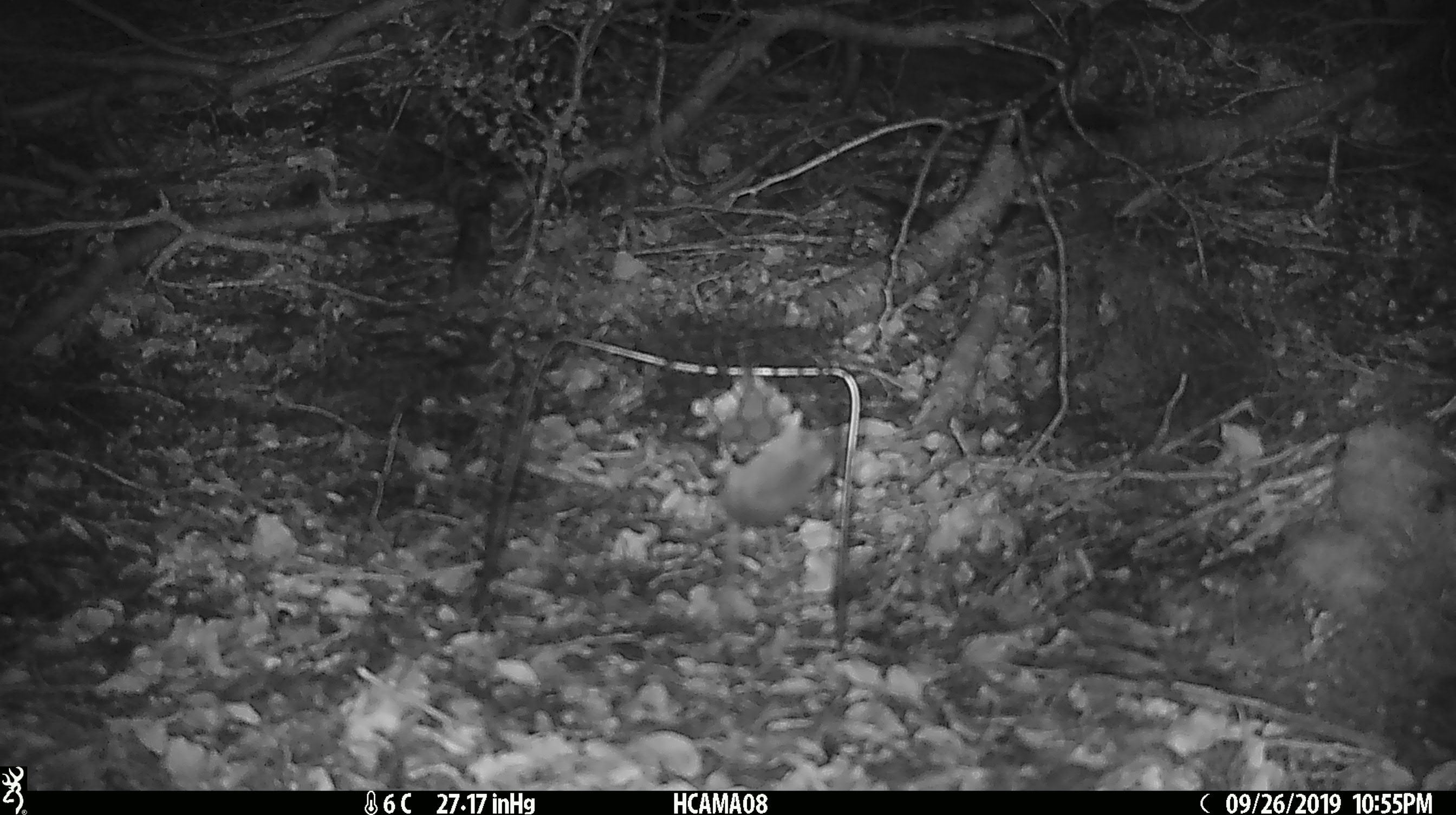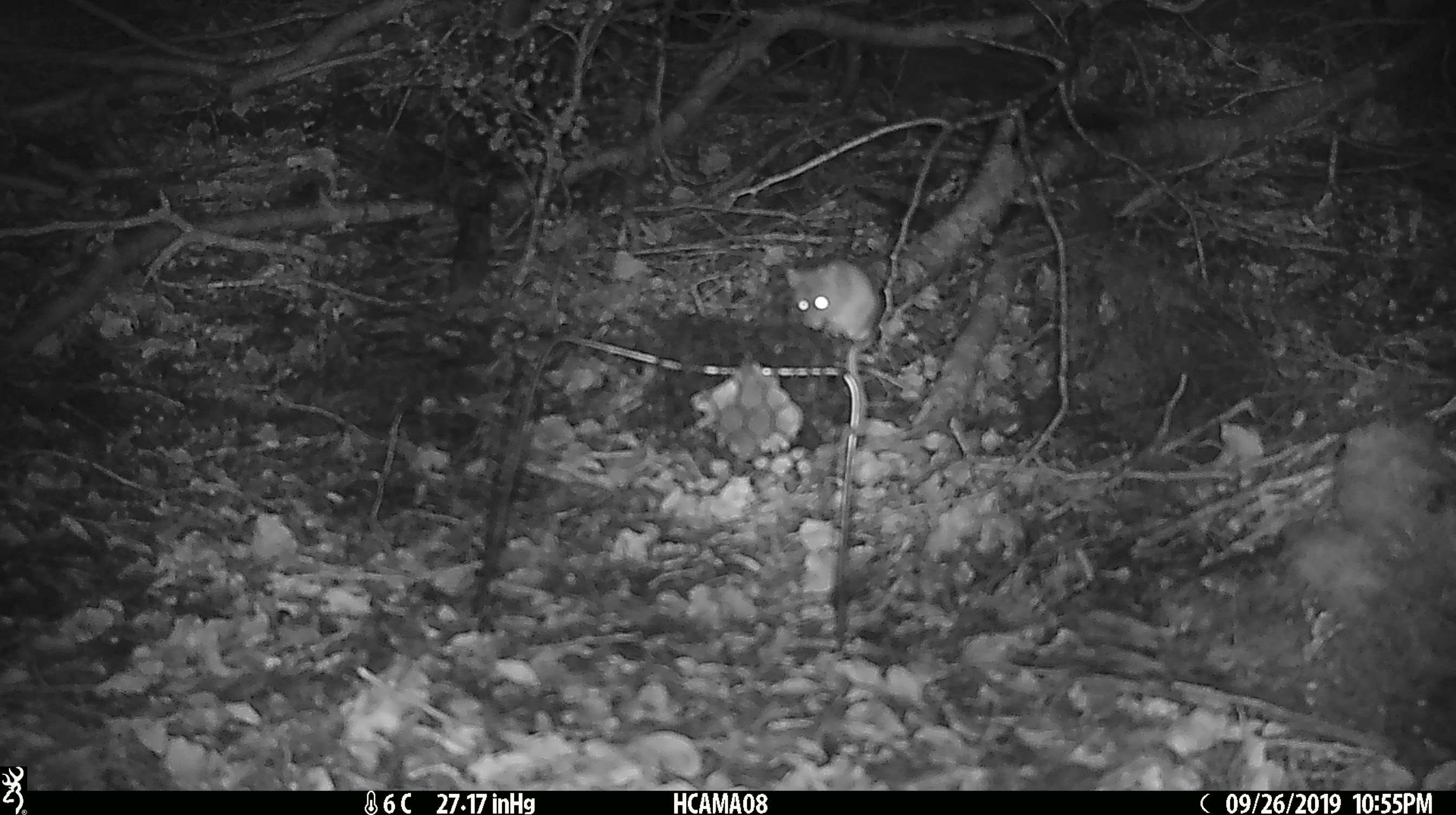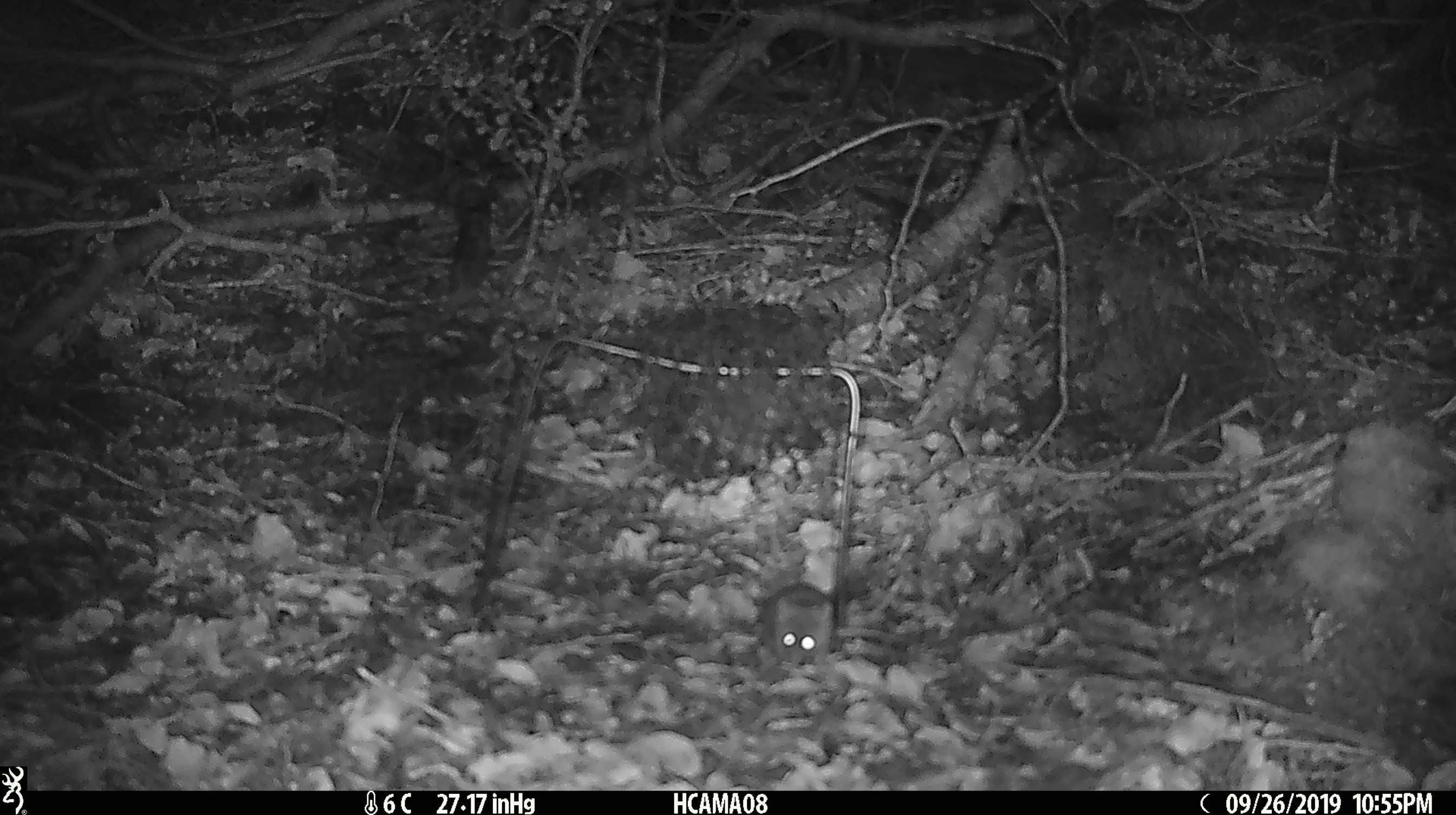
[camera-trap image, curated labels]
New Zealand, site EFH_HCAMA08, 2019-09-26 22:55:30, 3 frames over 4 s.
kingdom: Animalia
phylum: Chordata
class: Mammalia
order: Rodentia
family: Muridae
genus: Mus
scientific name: Mus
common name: mouse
Mouse (Mus).